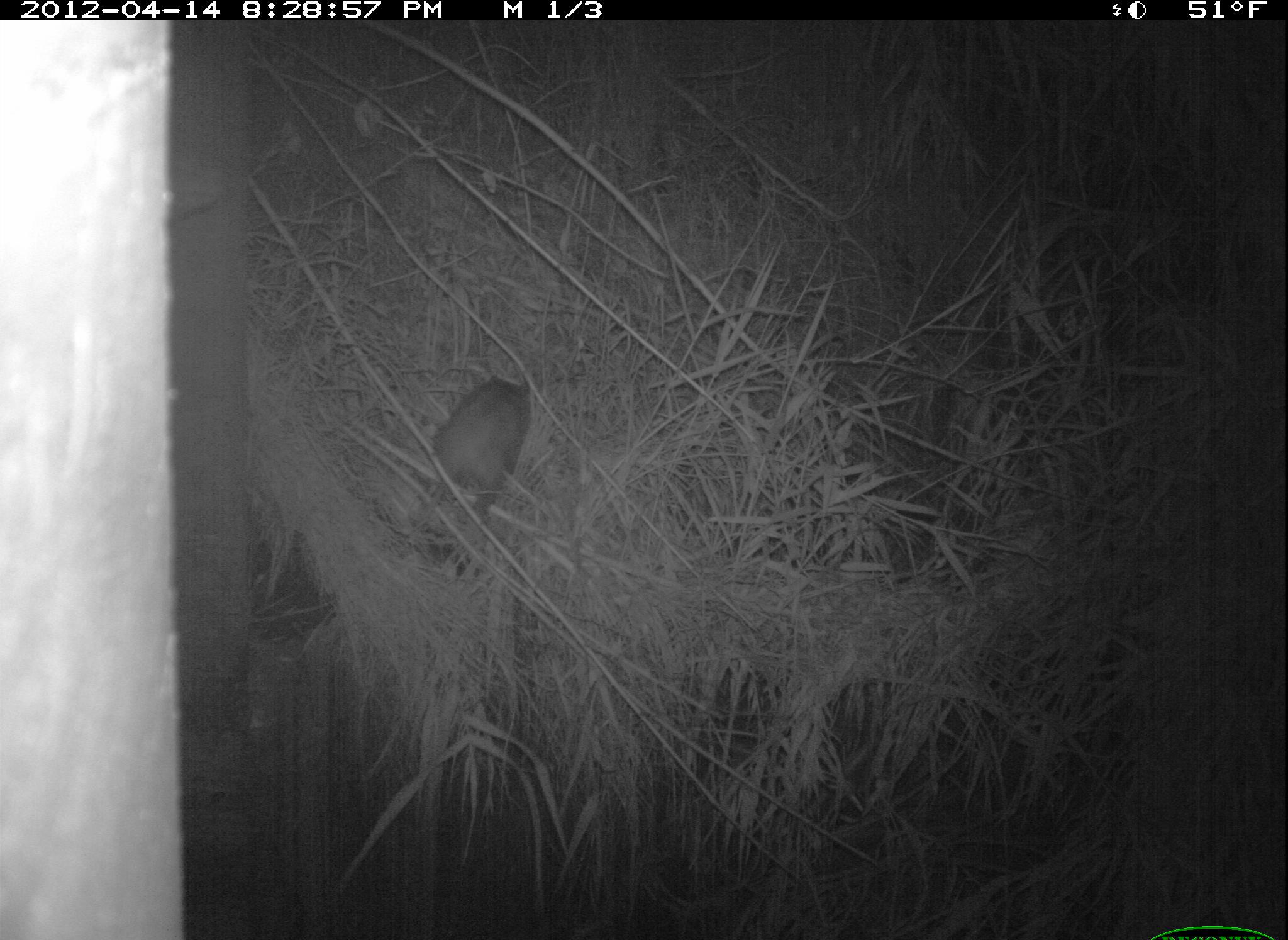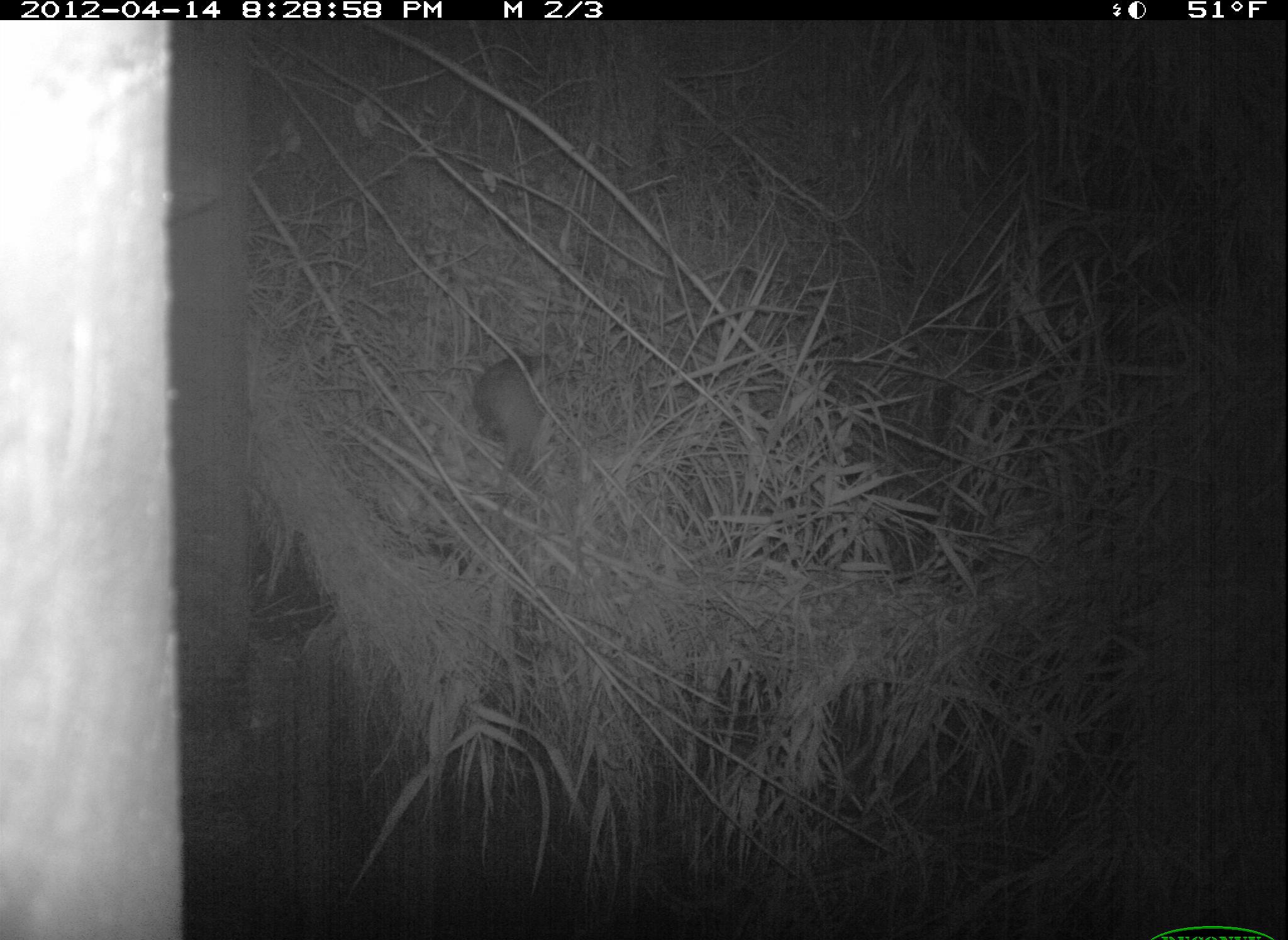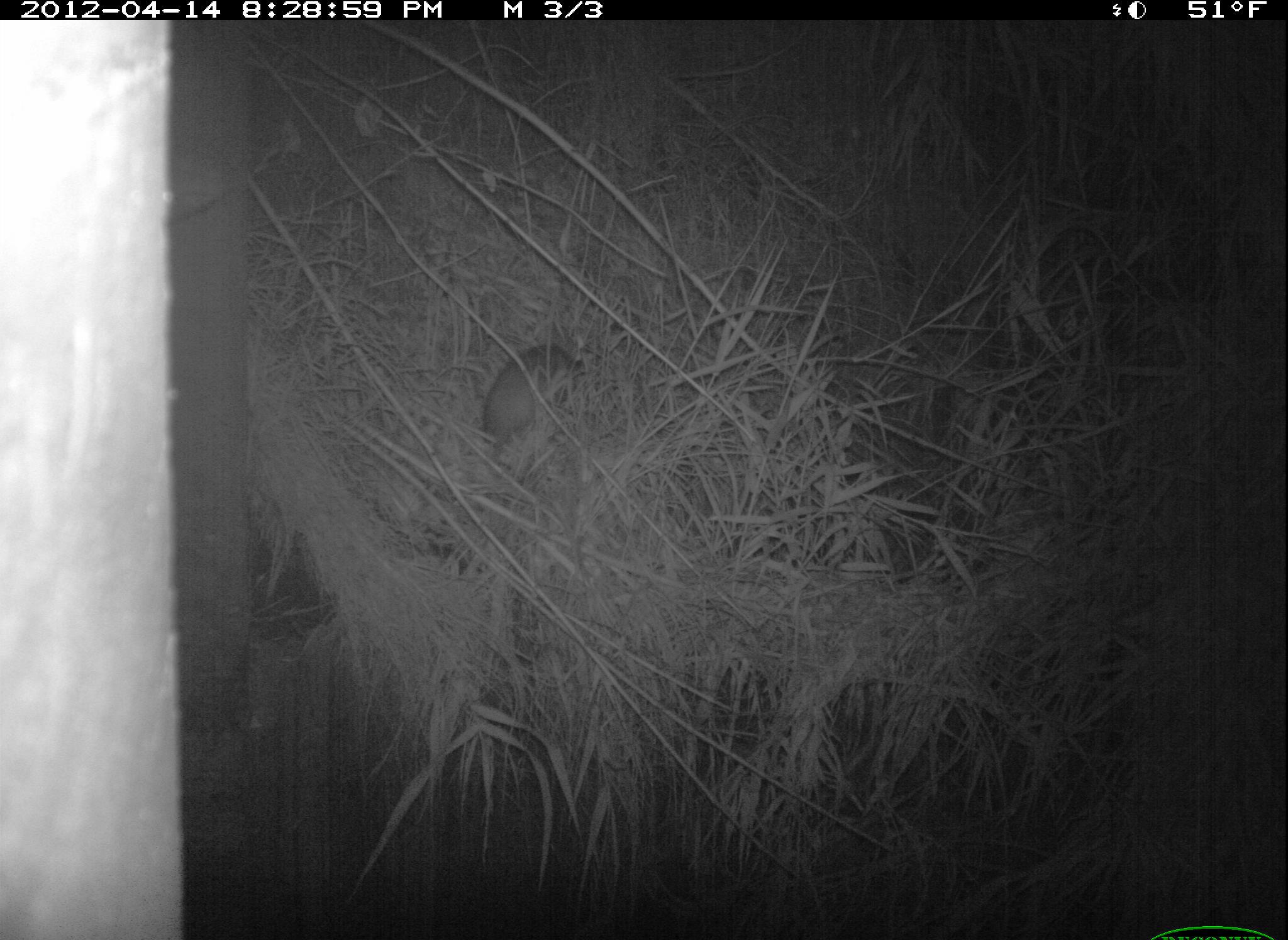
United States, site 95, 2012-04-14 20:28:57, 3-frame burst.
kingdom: Animalia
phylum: Chordata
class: Mammalia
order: Didelphimorphia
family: Didelphidae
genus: Didelphis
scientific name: Didelphis virginiana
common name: virginia opossum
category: opossum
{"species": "opossum (virginia opossum) (Didelphis virginiana)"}